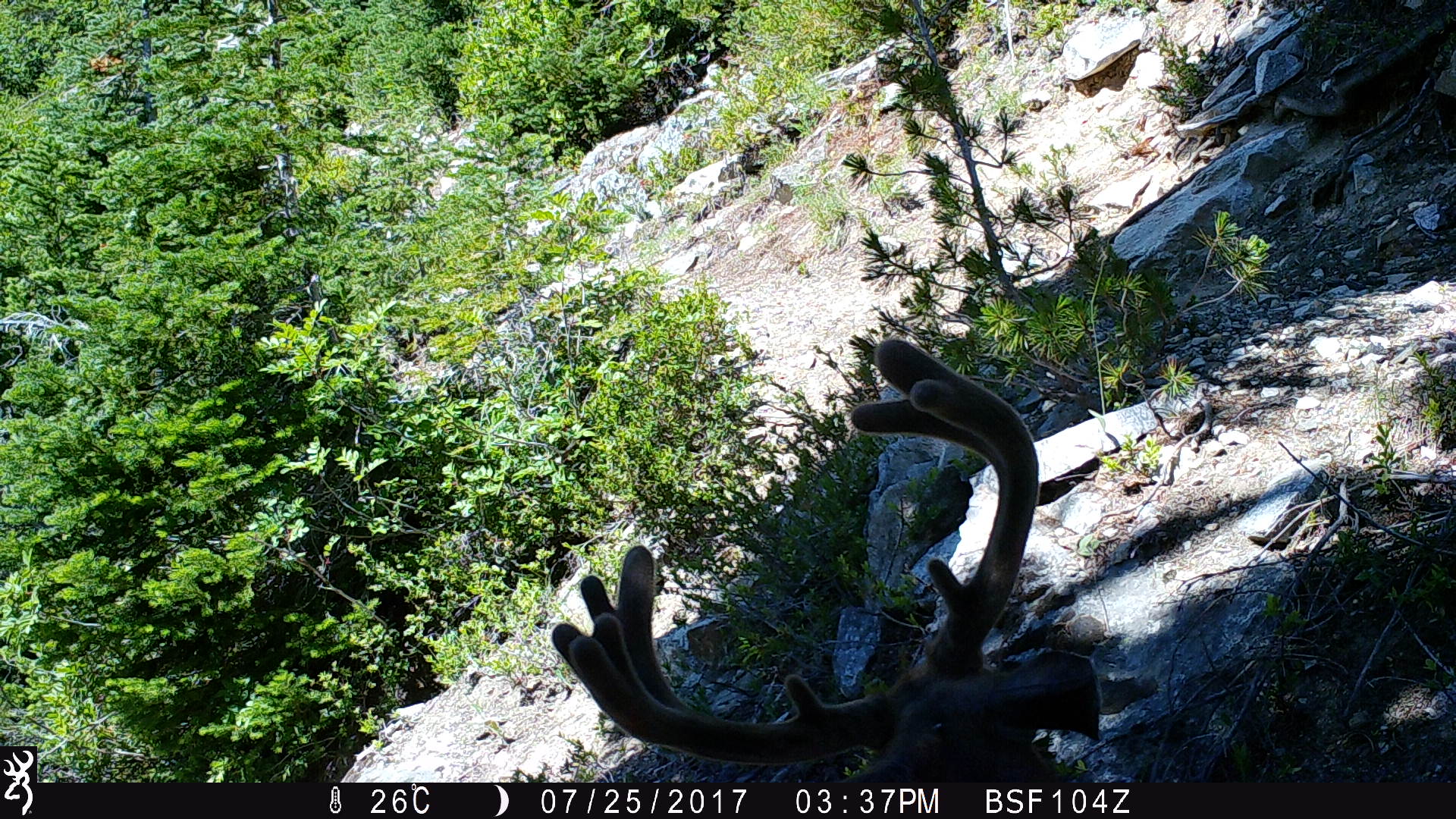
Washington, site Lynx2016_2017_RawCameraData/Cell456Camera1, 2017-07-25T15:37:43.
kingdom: Animalia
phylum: Chordata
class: Mammalia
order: Artiodactyla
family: Cervidae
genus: Odocoileus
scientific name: Odocoileus hemionus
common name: mule deer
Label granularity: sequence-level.